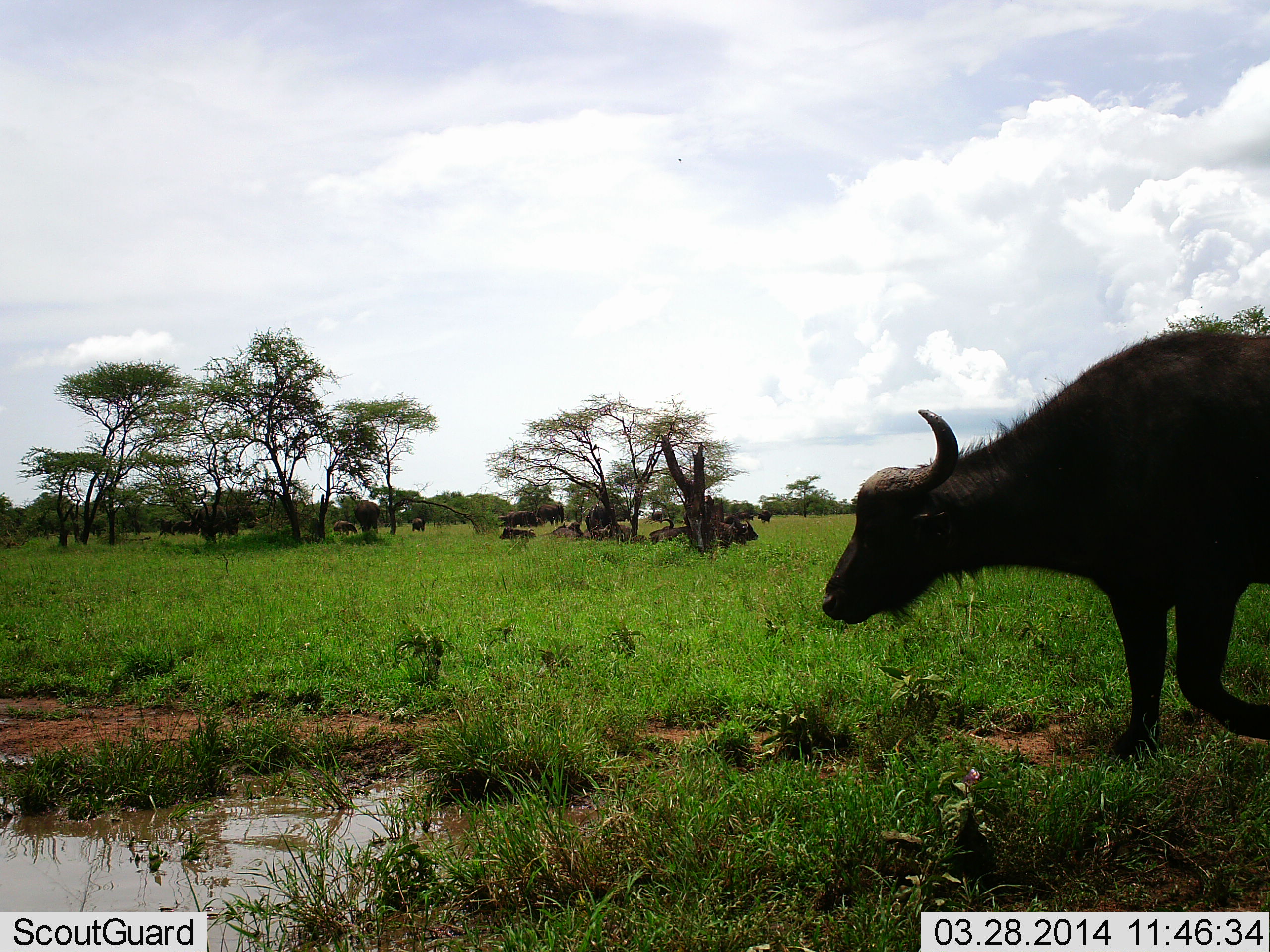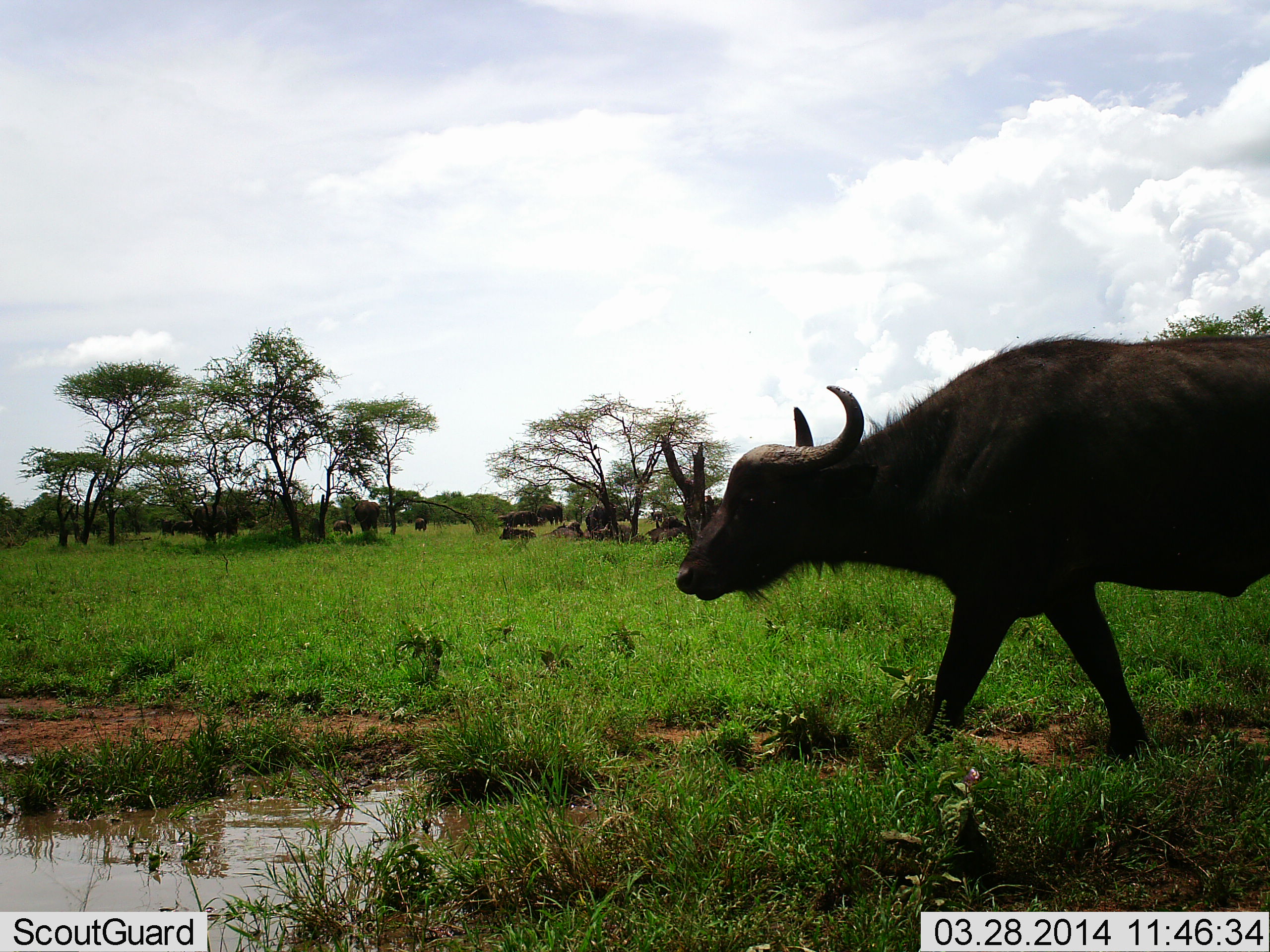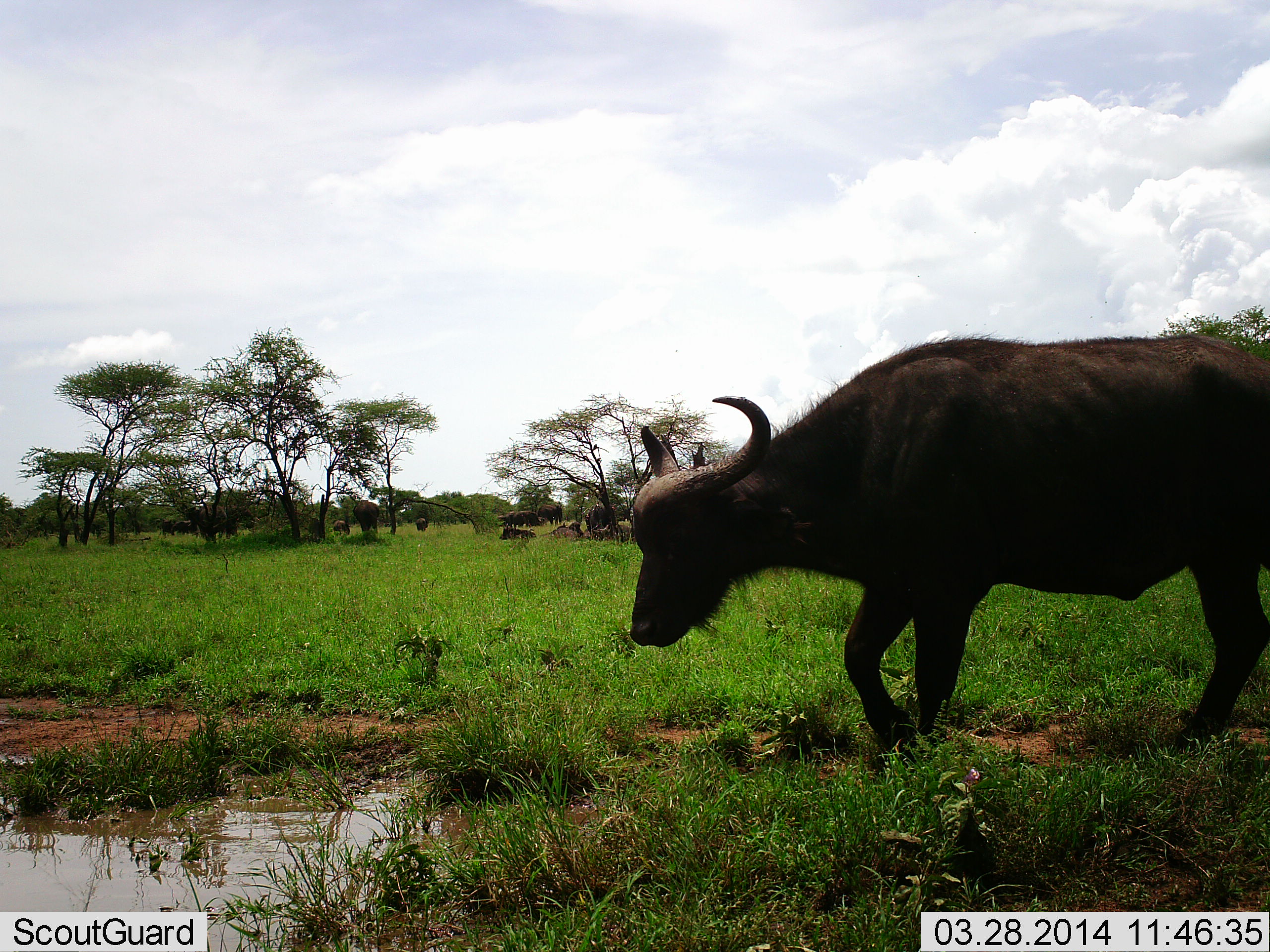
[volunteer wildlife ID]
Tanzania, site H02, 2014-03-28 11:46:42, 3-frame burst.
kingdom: Animalia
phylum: Chordata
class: Mammalia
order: Artiodactyla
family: Bovidae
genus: Syncerus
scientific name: Syncerus caffer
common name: cape buffalo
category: buffalo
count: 11-50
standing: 30%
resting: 50%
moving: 80%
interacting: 0%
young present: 0%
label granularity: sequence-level